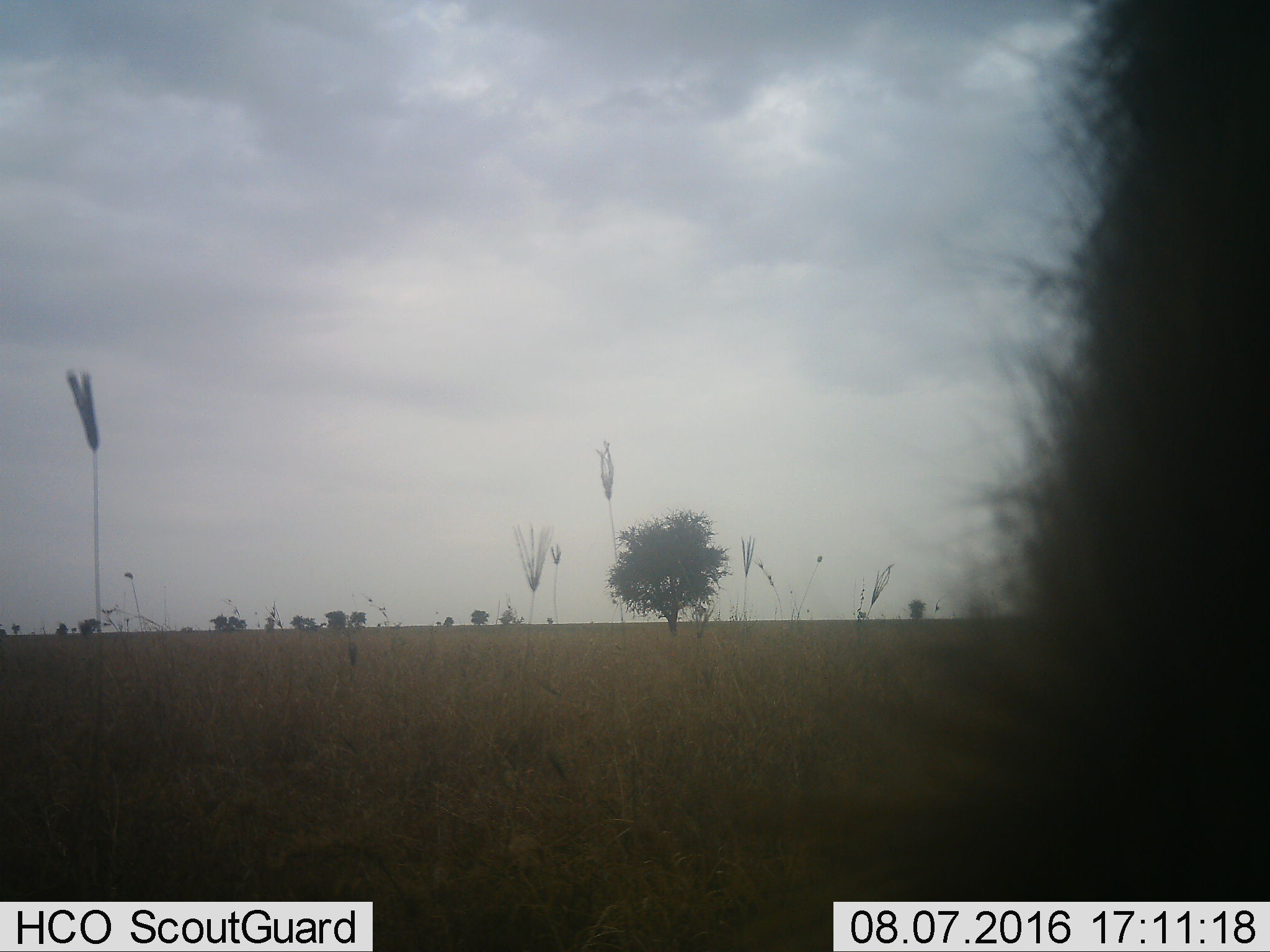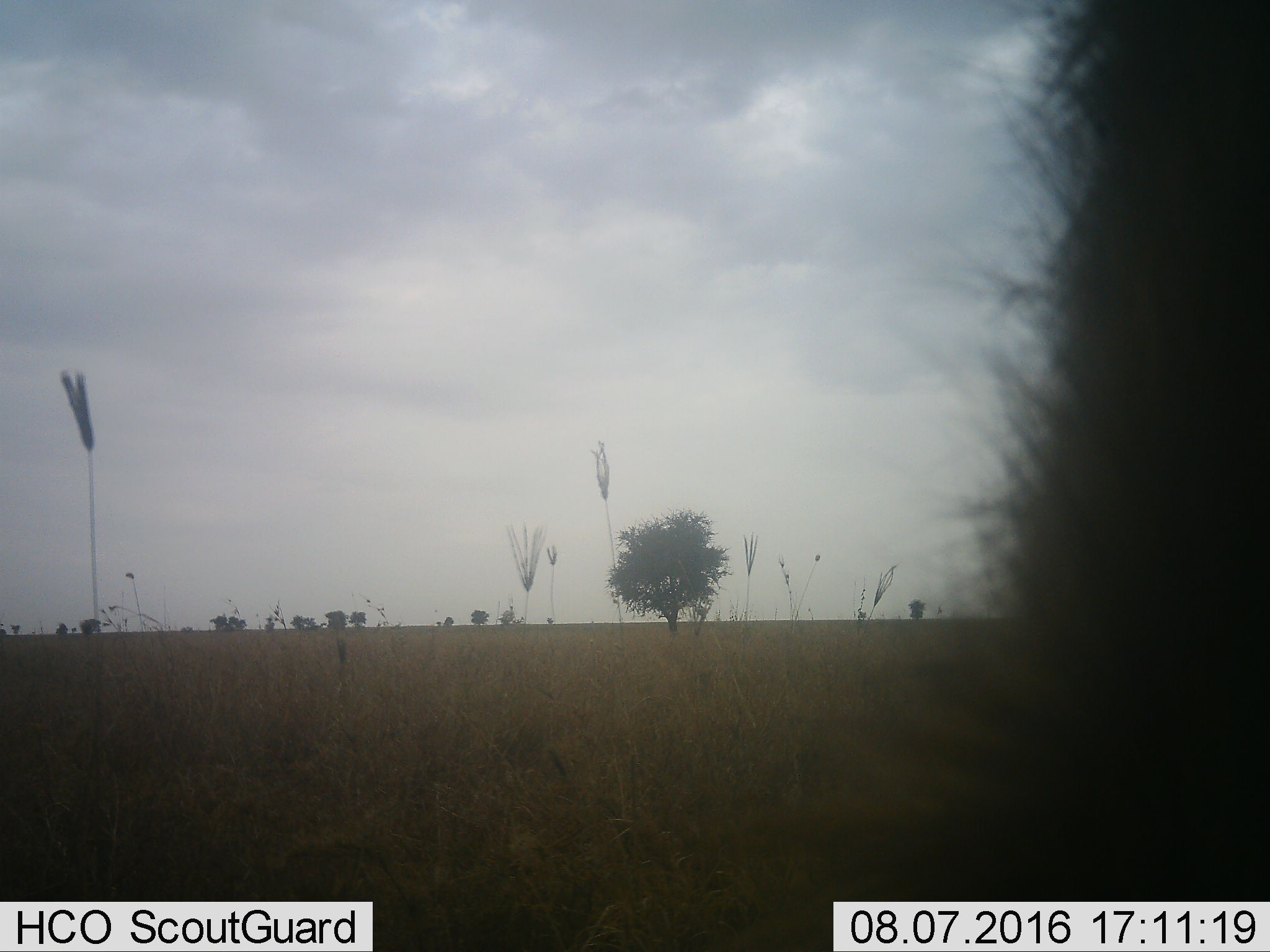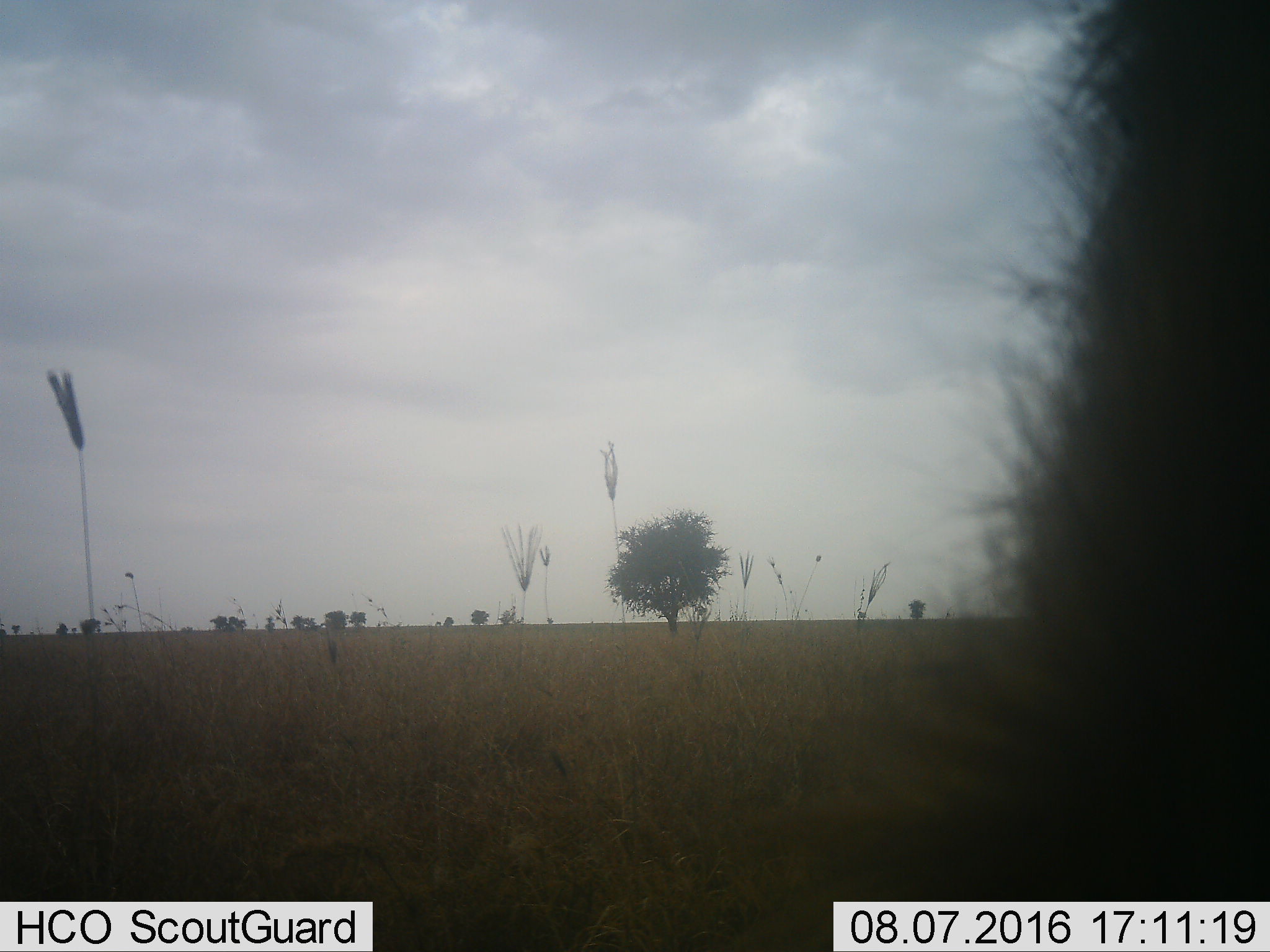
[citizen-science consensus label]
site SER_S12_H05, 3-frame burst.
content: unidentified animal